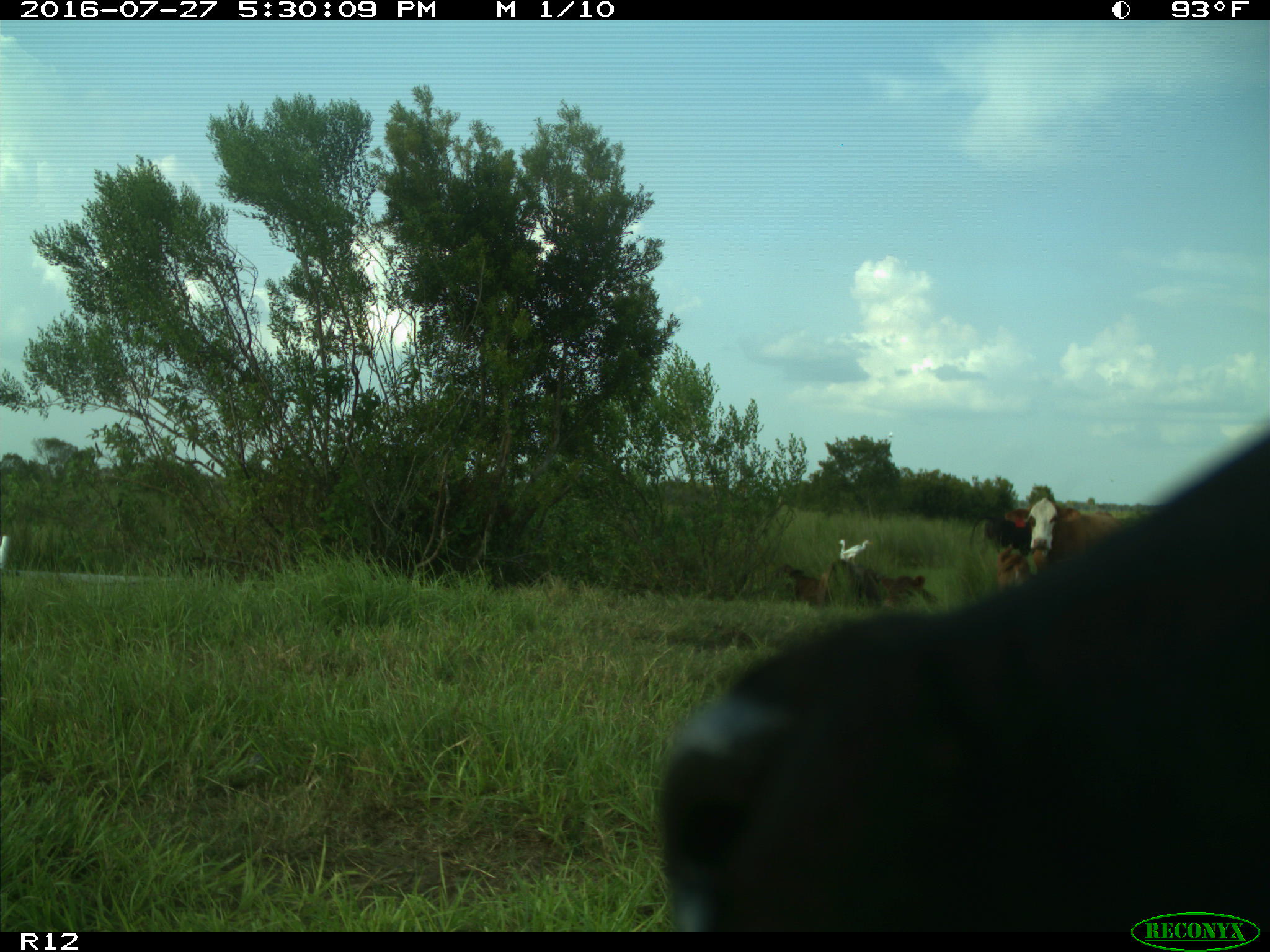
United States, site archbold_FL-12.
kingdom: Animalia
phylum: Chordata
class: Mammalia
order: Artiodactyla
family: Bovidae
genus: Bos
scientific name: Bos taurus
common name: domestic cow